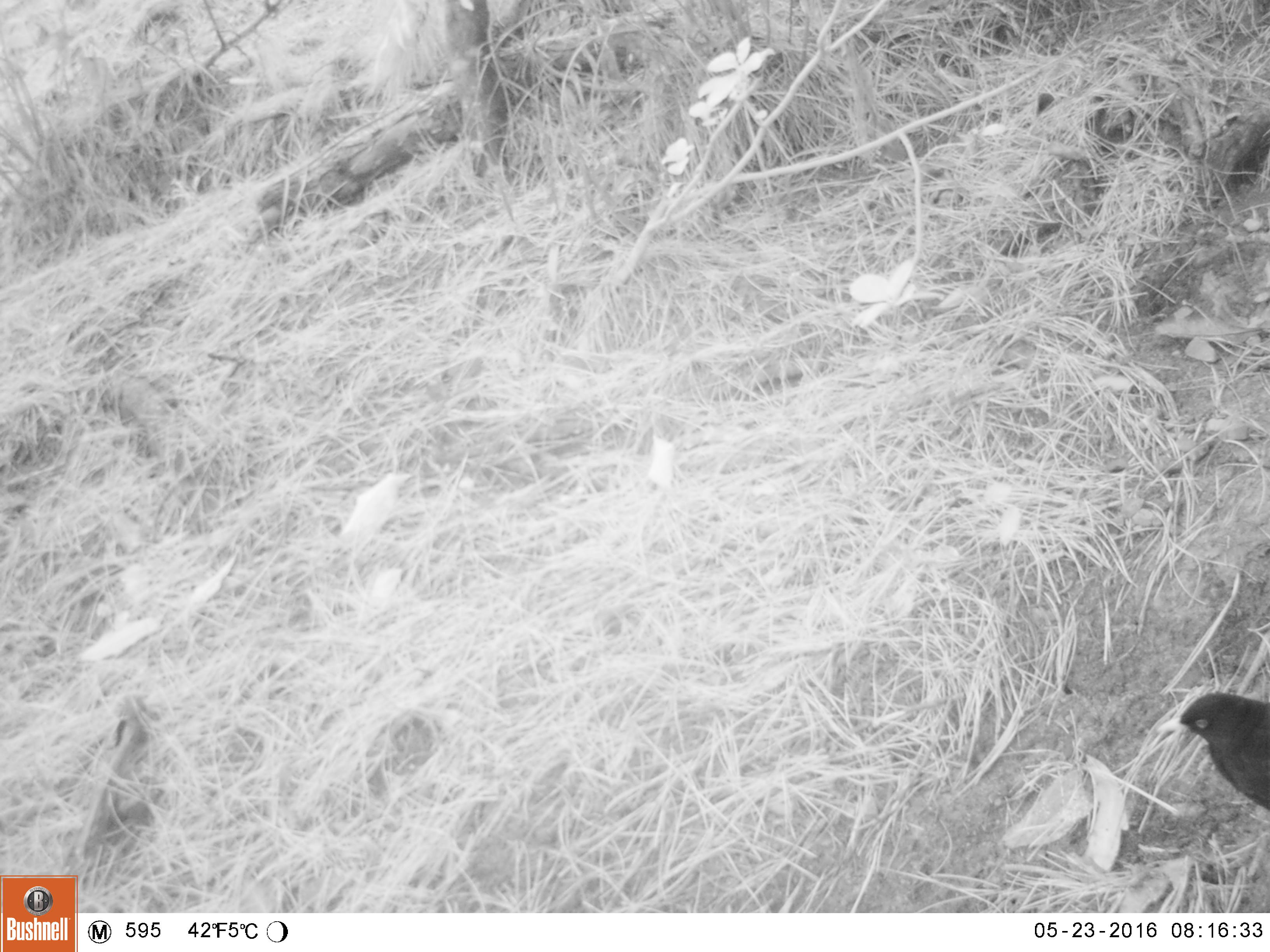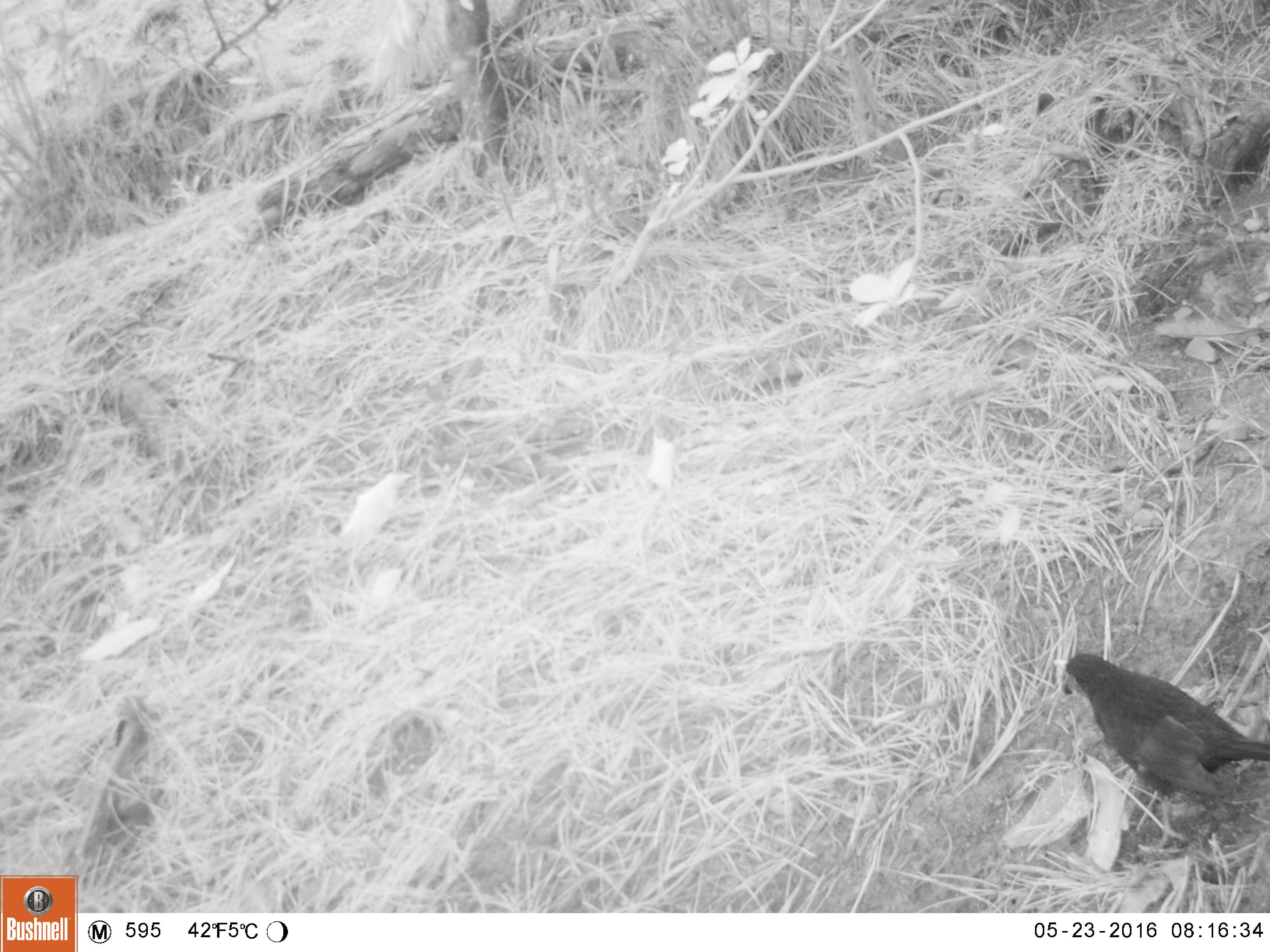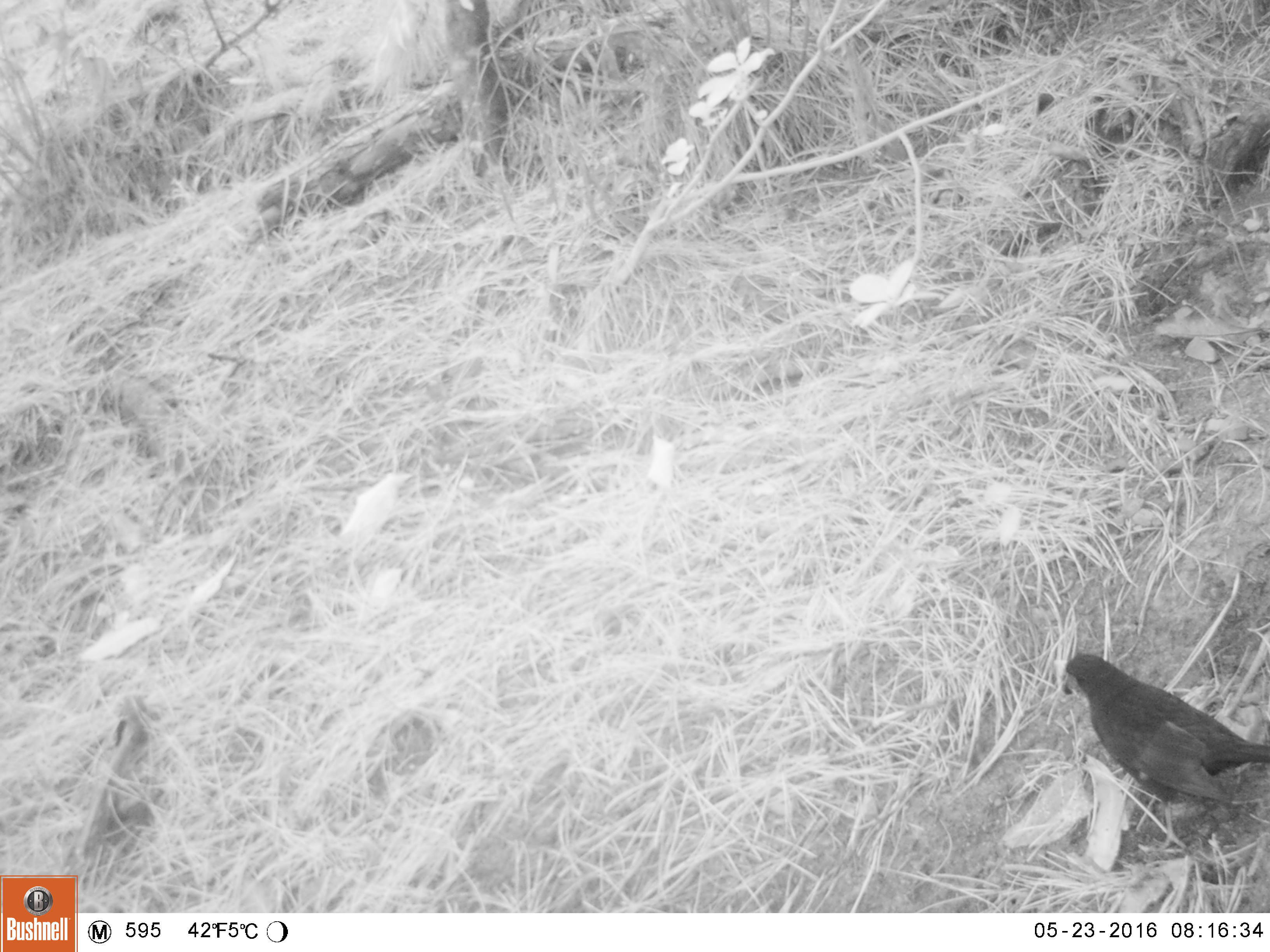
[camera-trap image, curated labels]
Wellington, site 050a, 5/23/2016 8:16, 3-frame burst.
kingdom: Animalia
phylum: Chordata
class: Aves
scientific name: Aves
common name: bird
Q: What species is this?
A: Bird (Aves).